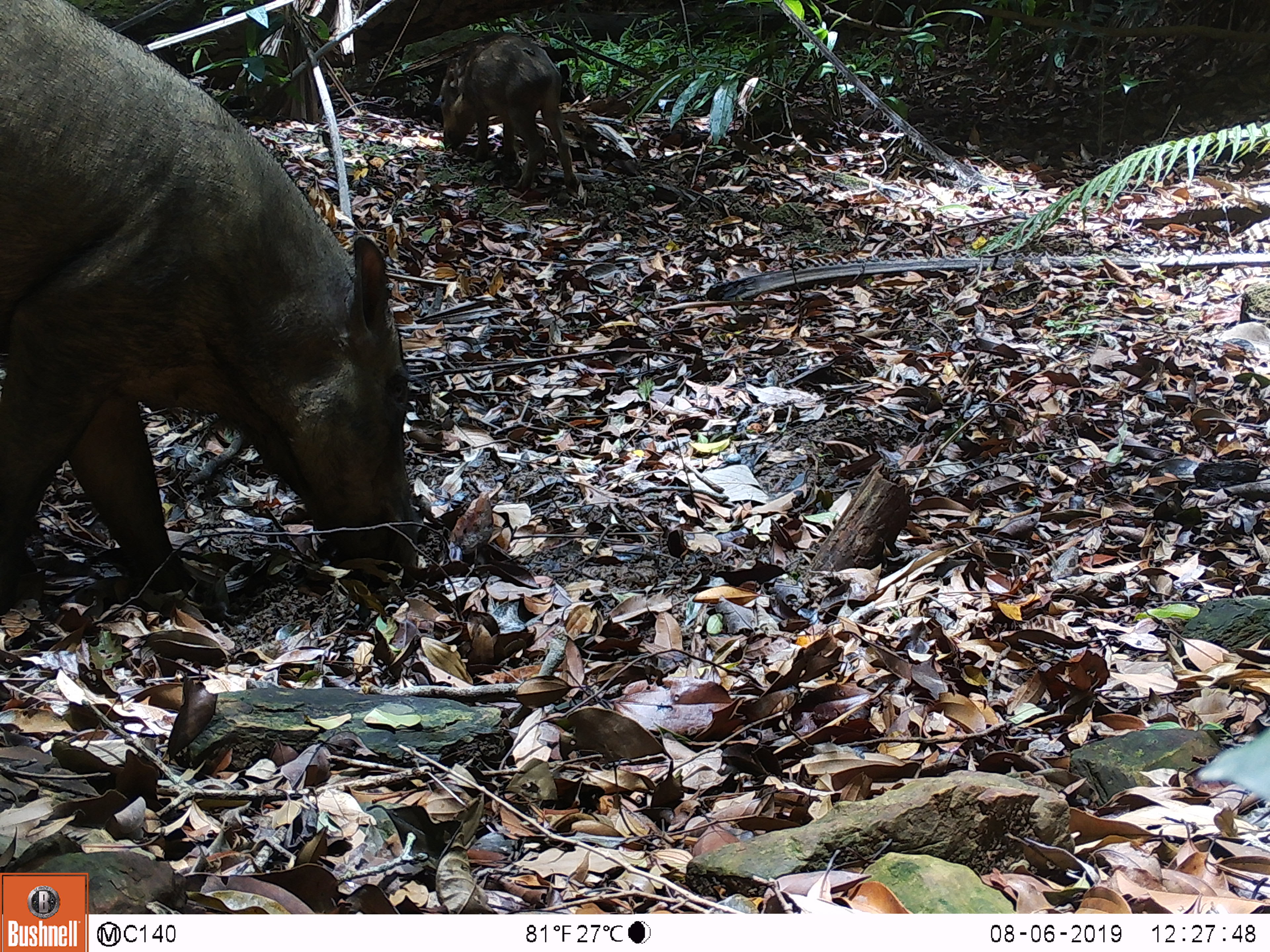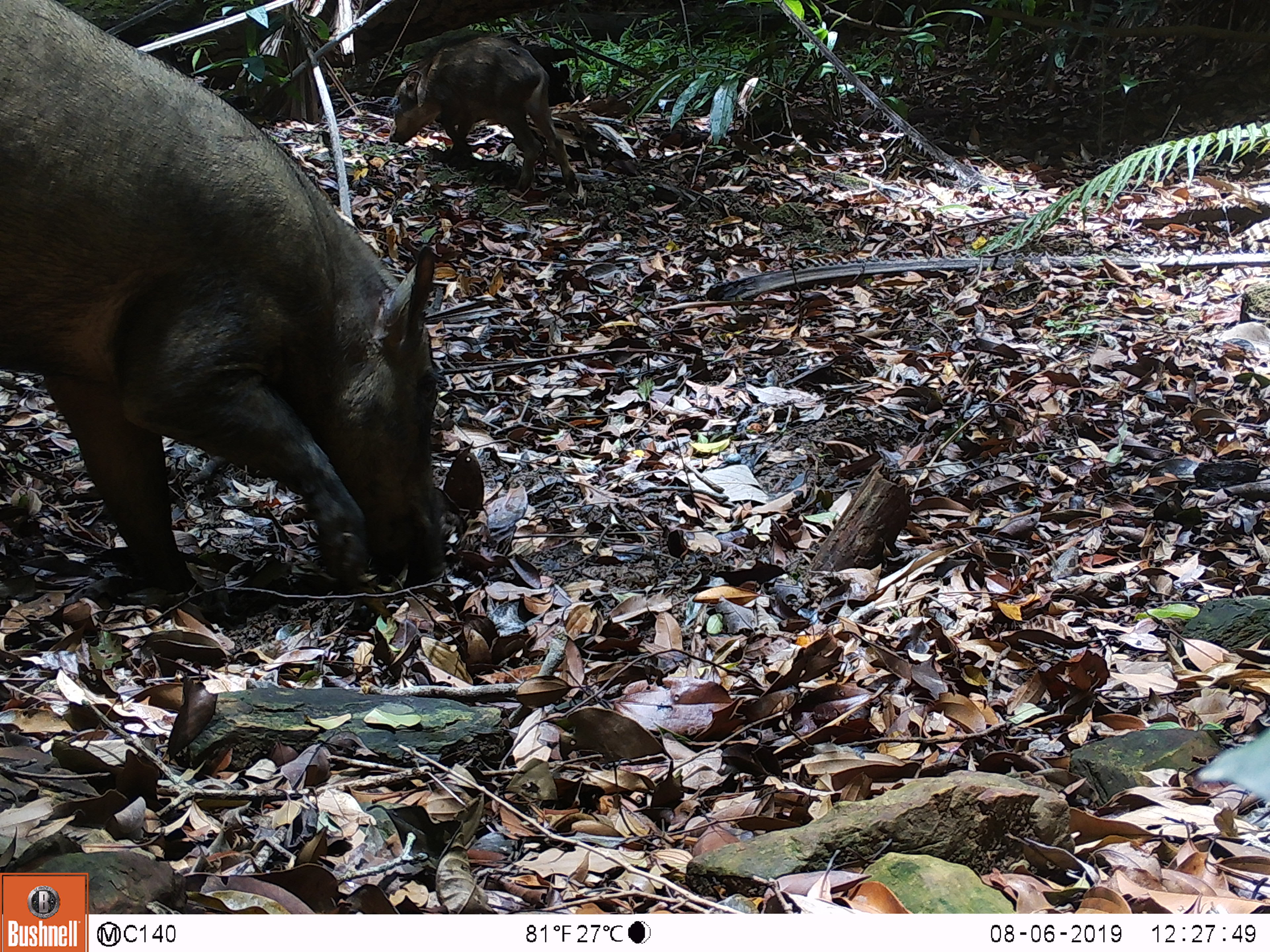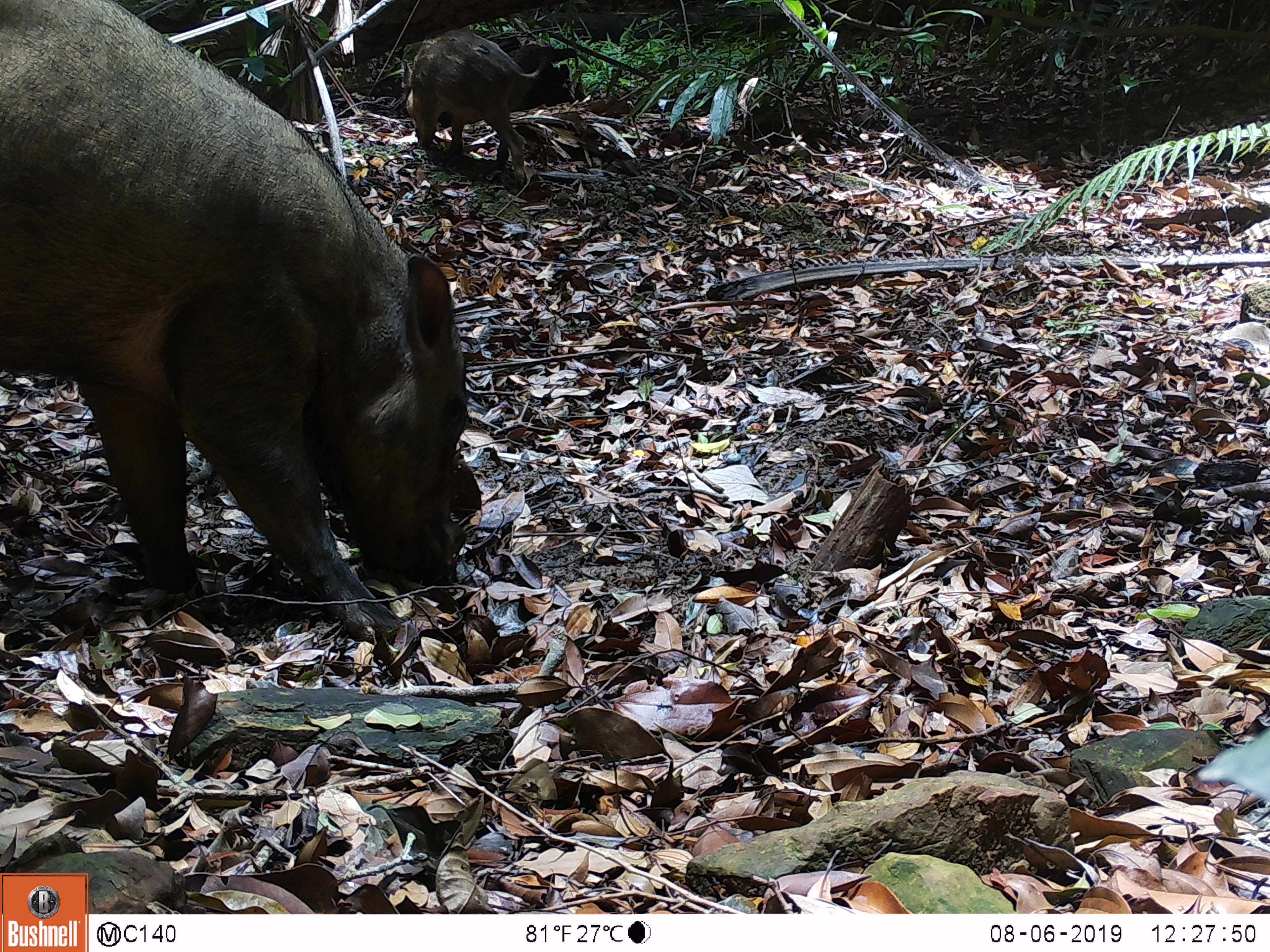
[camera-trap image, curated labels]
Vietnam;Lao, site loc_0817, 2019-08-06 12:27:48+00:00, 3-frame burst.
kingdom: Animalia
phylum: Chordata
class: Mammalia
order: Artiodactyla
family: Suidae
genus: Sus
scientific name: Sus scrofa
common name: eurasian wild pig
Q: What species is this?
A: Eurasian wild pig (Sus scrofa).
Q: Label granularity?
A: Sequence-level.